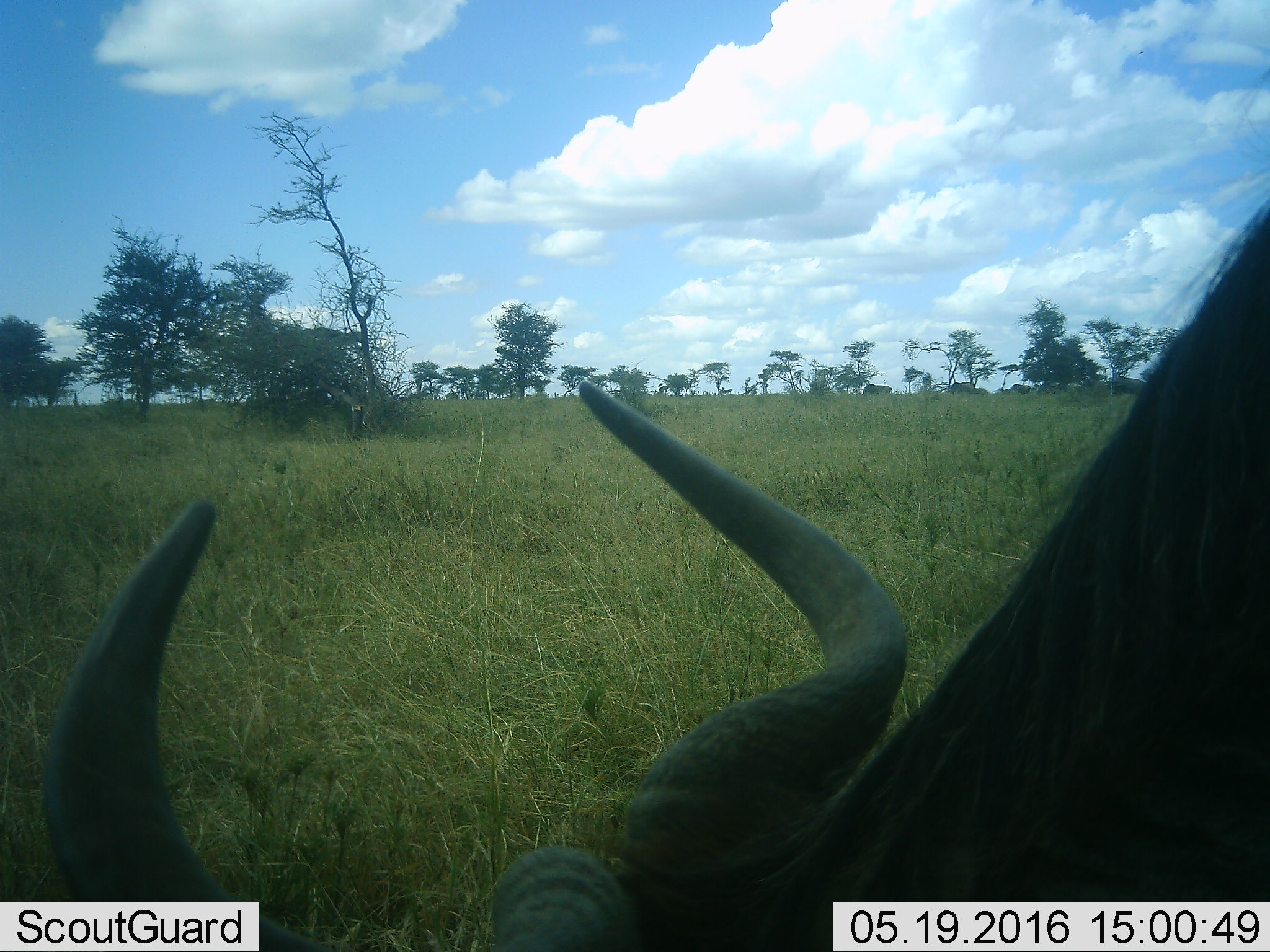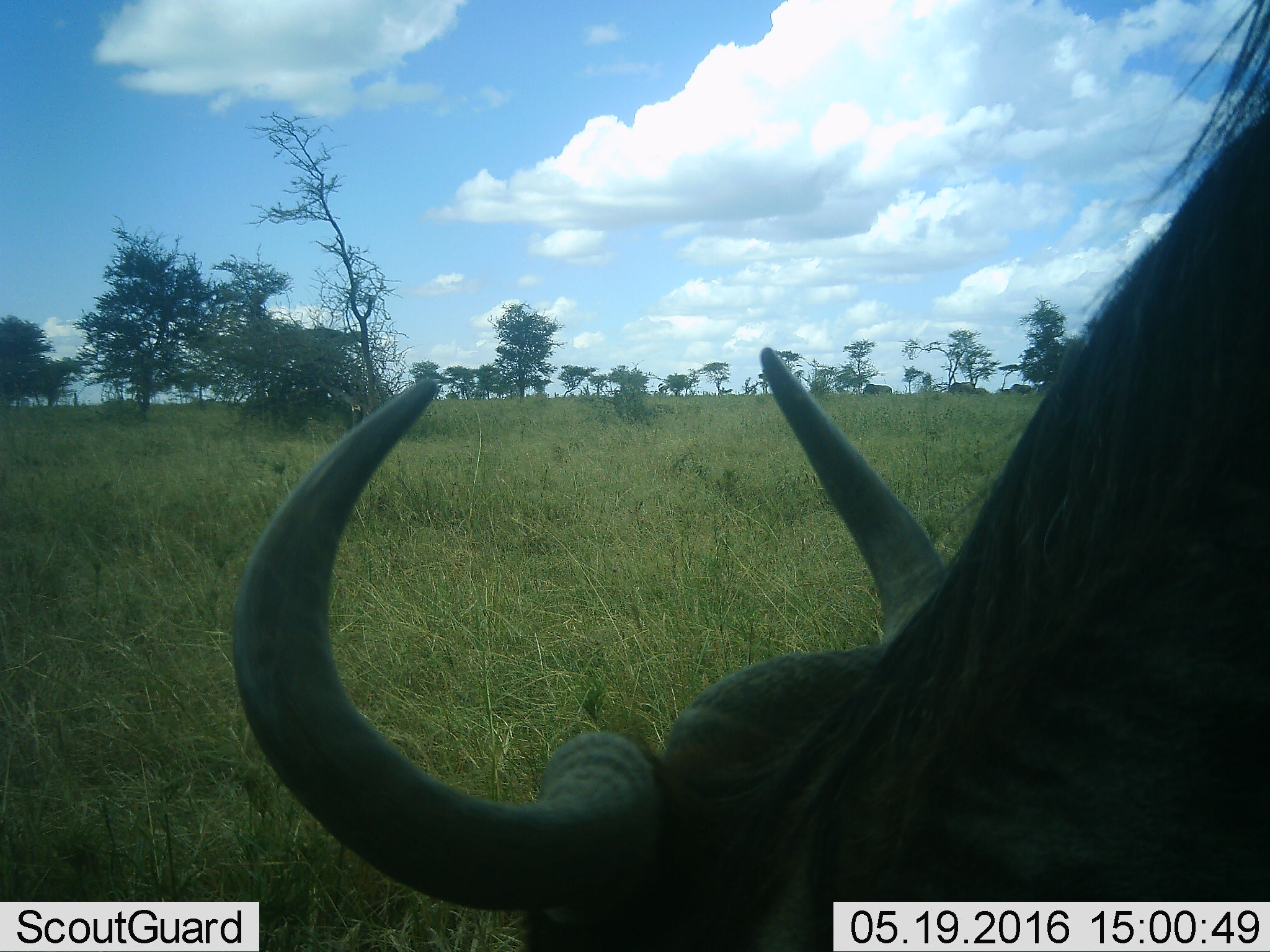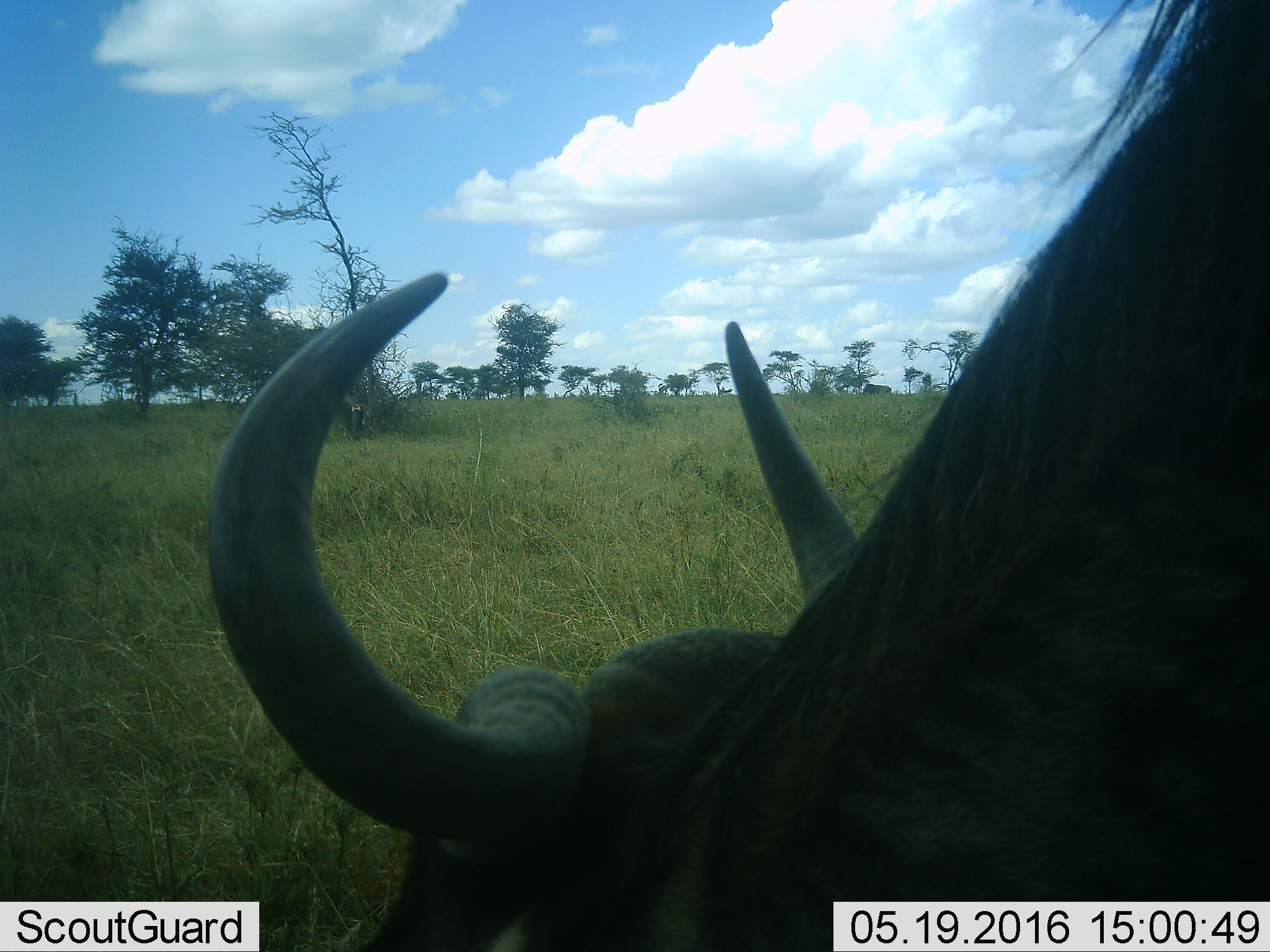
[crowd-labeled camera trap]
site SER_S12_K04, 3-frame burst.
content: unidentified animal